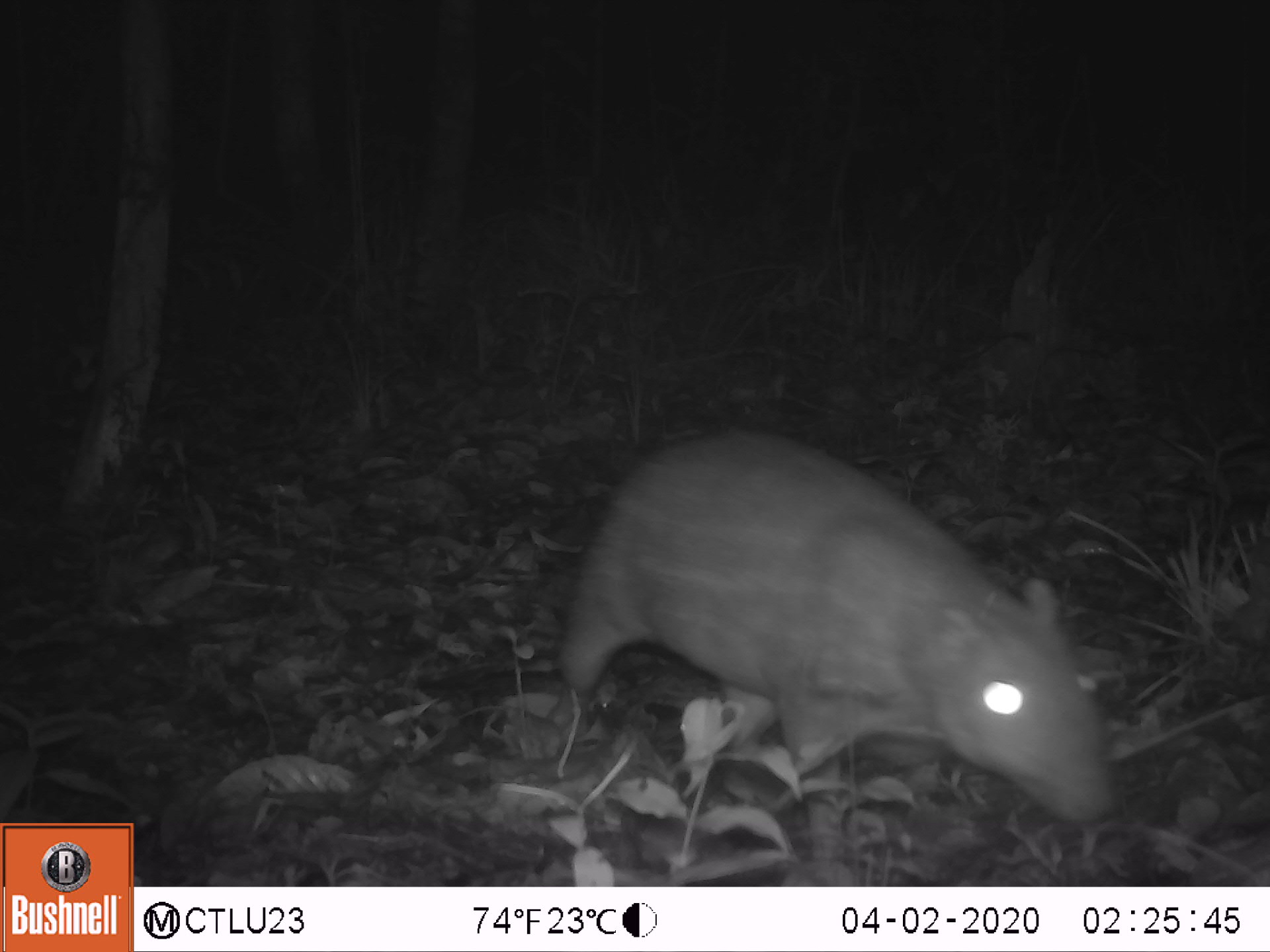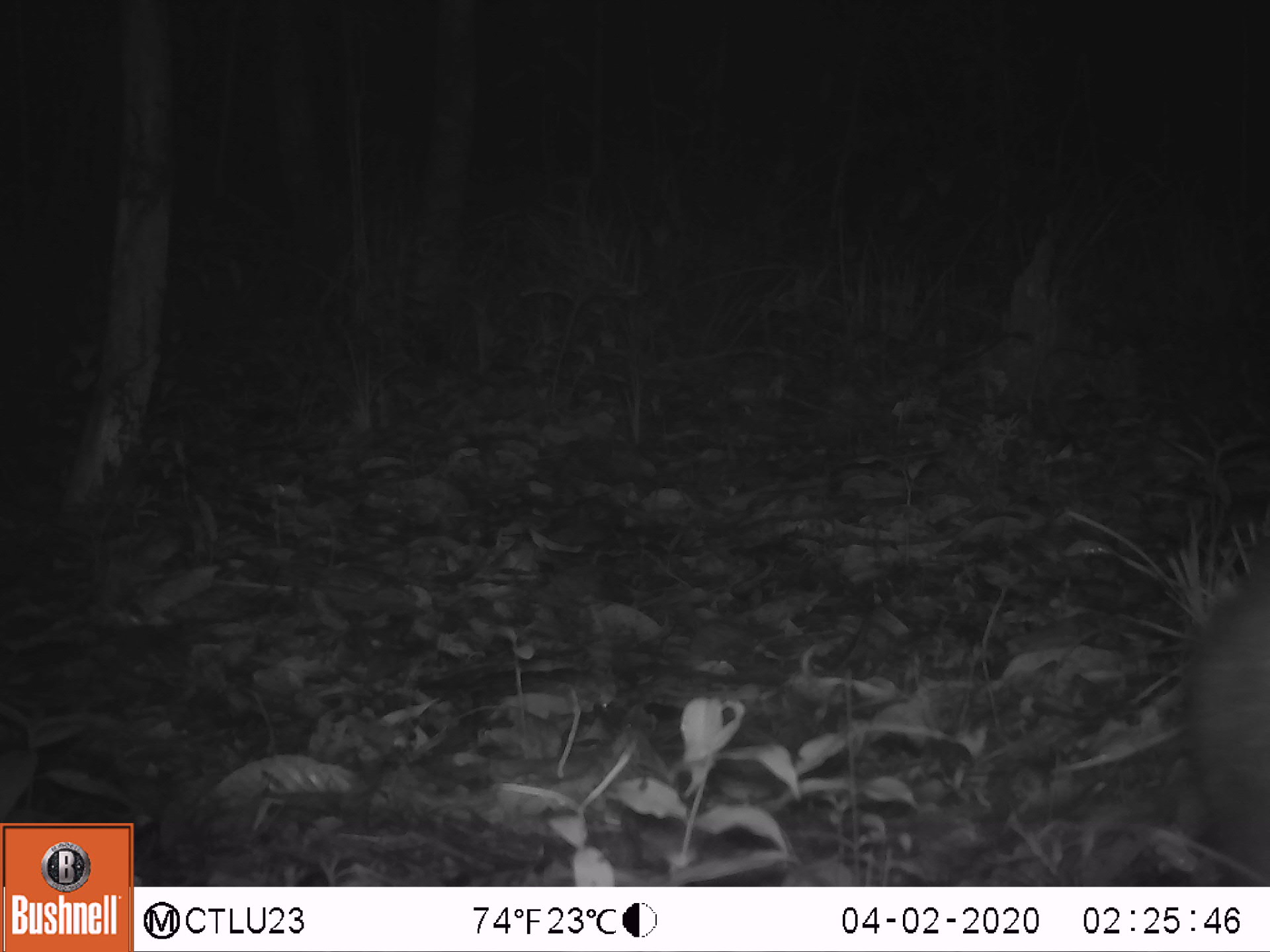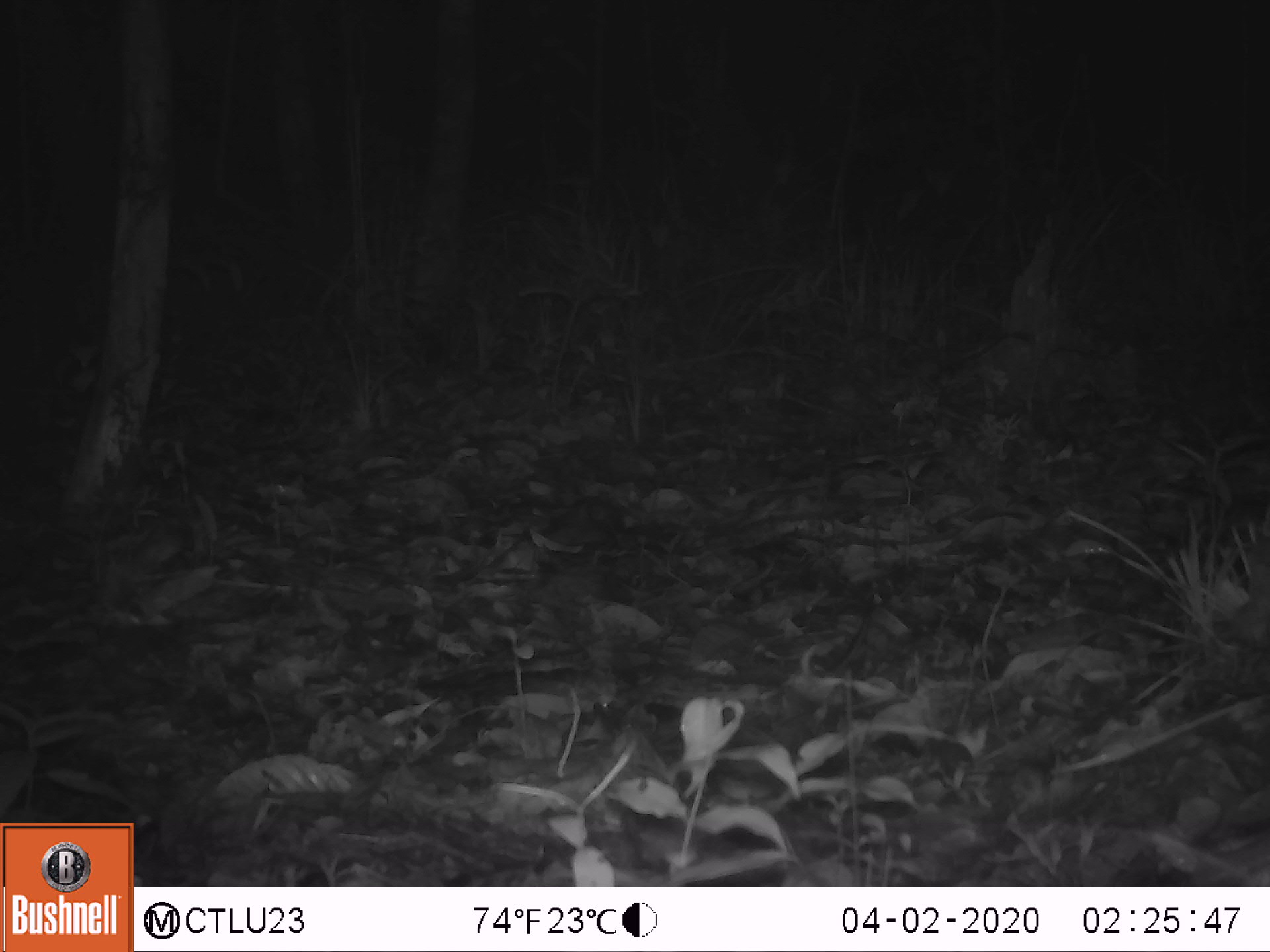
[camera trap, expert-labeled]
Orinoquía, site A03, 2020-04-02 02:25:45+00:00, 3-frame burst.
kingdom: Animalia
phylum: Chordata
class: Mammalia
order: Rodentia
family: Cuniculidae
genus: Cuniculus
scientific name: Cuniculus paca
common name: spotted paca